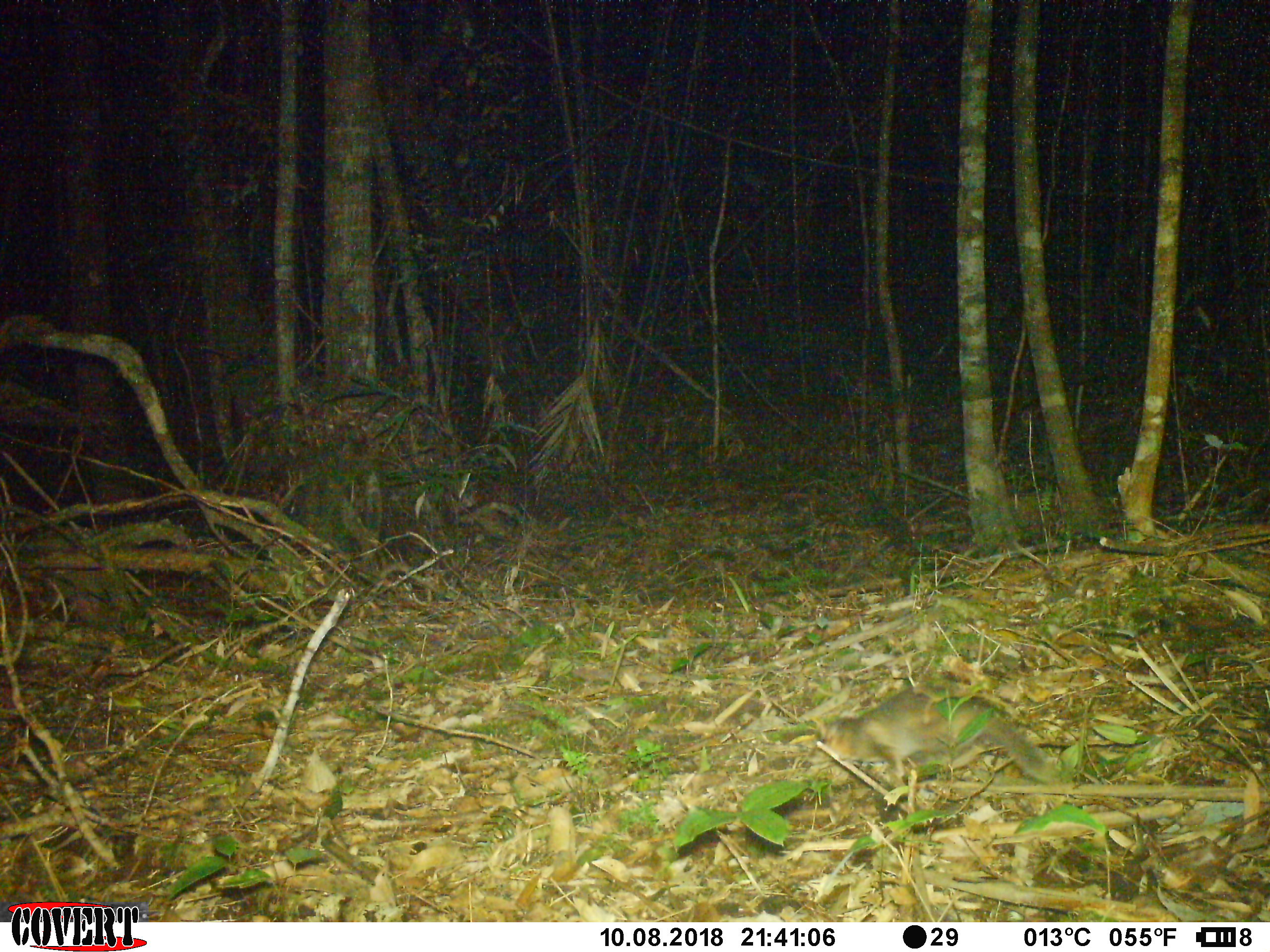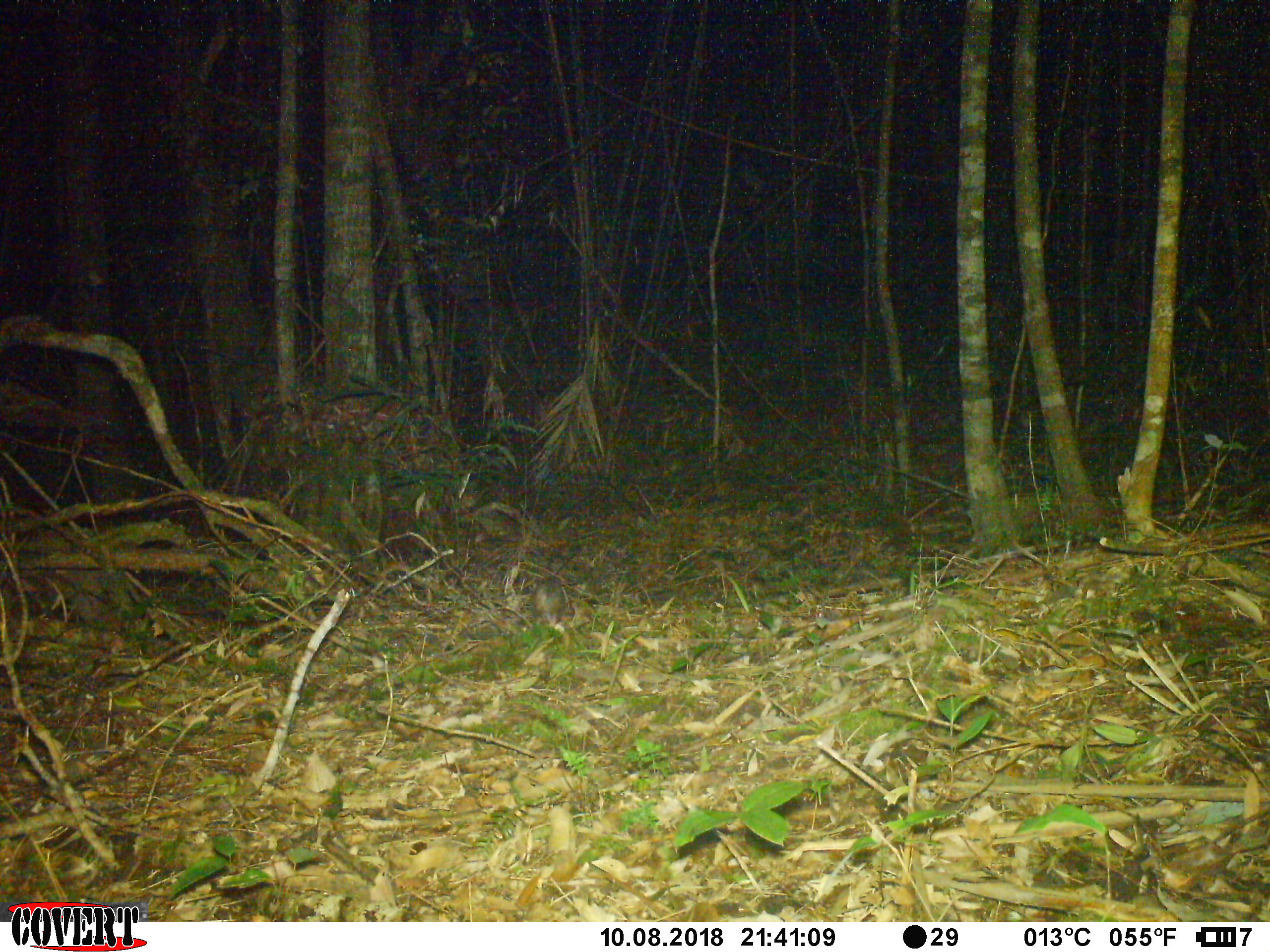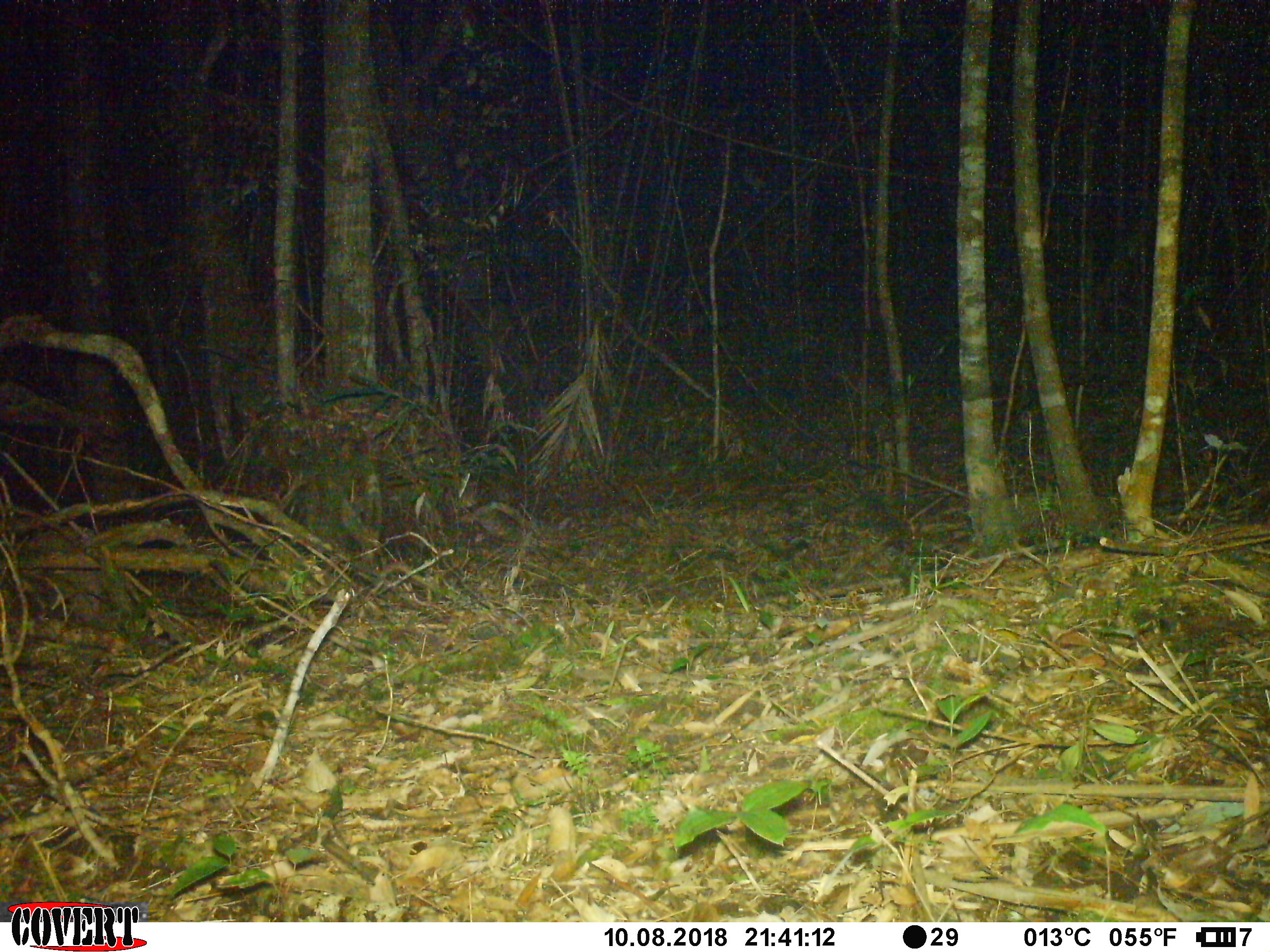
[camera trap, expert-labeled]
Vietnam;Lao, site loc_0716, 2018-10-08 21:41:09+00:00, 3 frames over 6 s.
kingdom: Animalia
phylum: Chordata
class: Mammalia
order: Carnivora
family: Mustelidae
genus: Melogale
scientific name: Melogale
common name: ferret badger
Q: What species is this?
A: Ferret badger (Melogale).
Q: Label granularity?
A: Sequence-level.